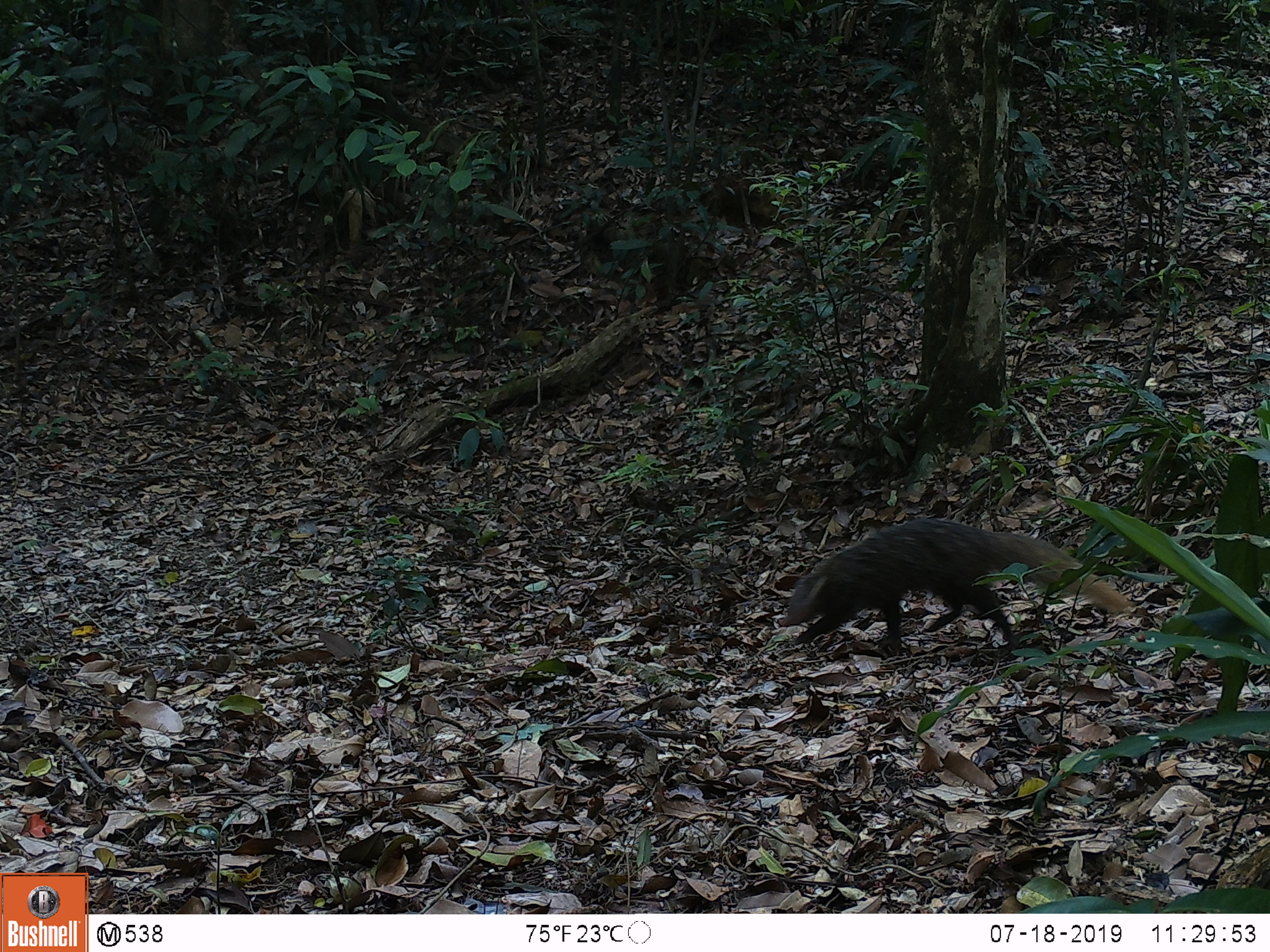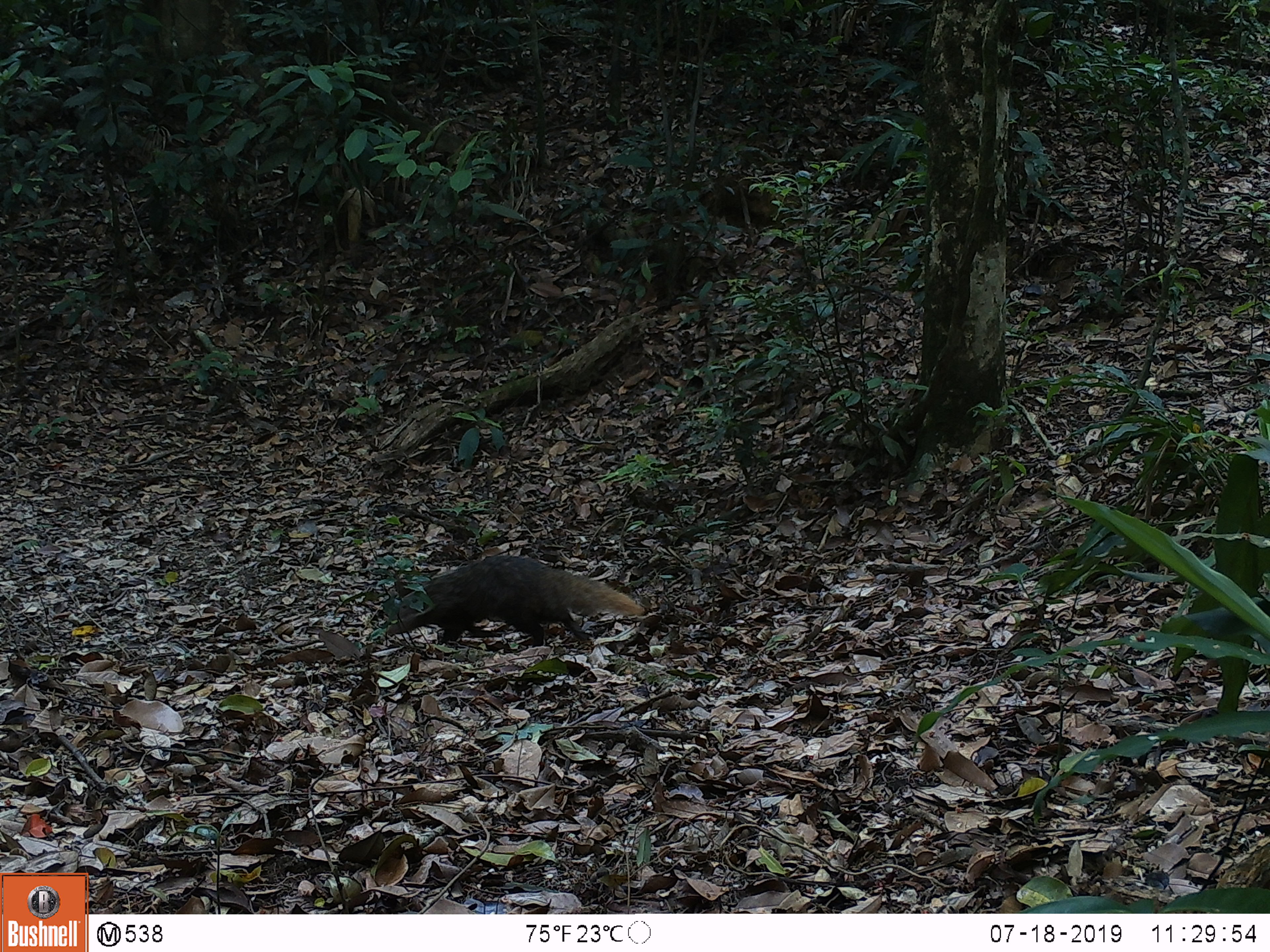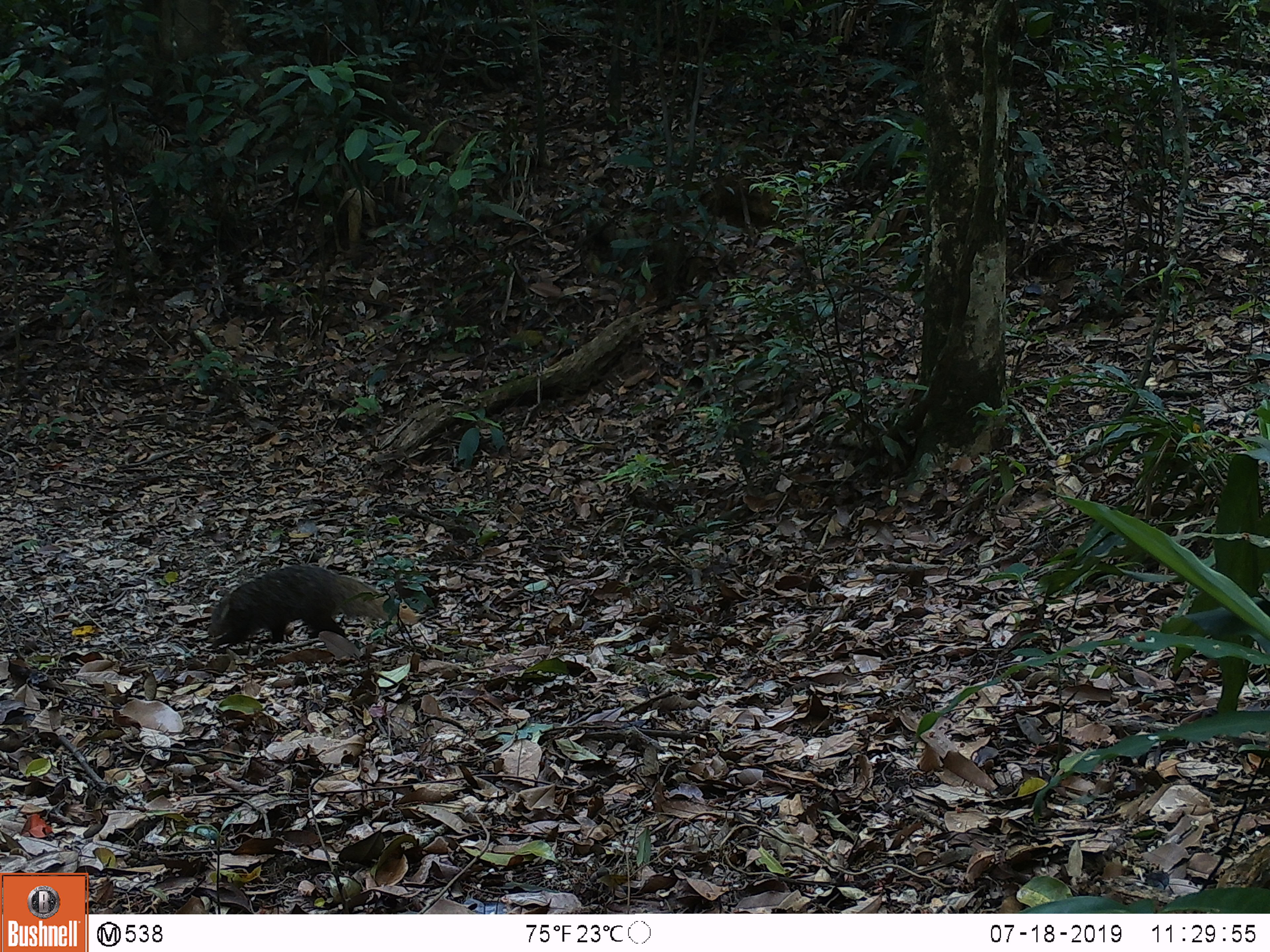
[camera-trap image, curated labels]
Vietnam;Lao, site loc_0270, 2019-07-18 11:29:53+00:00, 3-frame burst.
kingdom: Animalia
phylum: Chordata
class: Mammalia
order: Carnivora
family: Herpestidae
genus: Urva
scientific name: Urva urva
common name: crab-eating mongoose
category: crab eating mongoose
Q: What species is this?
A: Crab eating mongoose (crab-eating mongoose) (Urva urva).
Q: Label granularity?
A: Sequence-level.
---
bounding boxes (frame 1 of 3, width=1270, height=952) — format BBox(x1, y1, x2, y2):
crab eating mongoose: BBox(778, 515, 1133, 647)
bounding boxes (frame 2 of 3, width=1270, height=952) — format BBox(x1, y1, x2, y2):
crab eating mongoose: BBox(385, 554, 646, 648)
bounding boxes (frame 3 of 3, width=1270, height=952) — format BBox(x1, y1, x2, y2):
crab eating mongoose: BBox(207, 565, 416, 646)